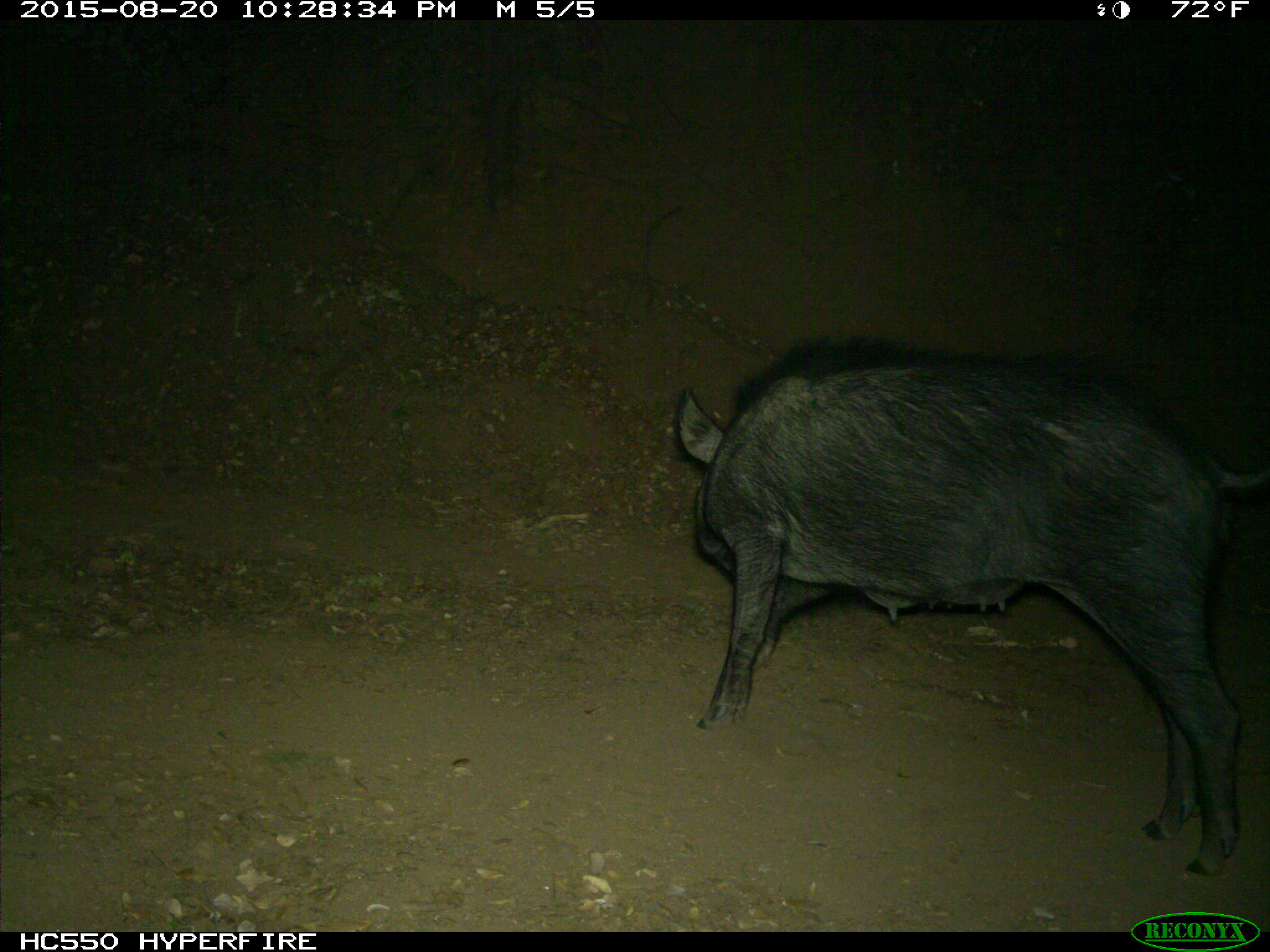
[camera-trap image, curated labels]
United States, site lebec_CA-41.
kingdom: Animalia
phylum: Chordata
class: Mammalia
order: Artiodactyla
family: Suidae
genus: Sus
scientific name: Sus scrofa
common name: wild boar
Sus scrofa (wild boar).